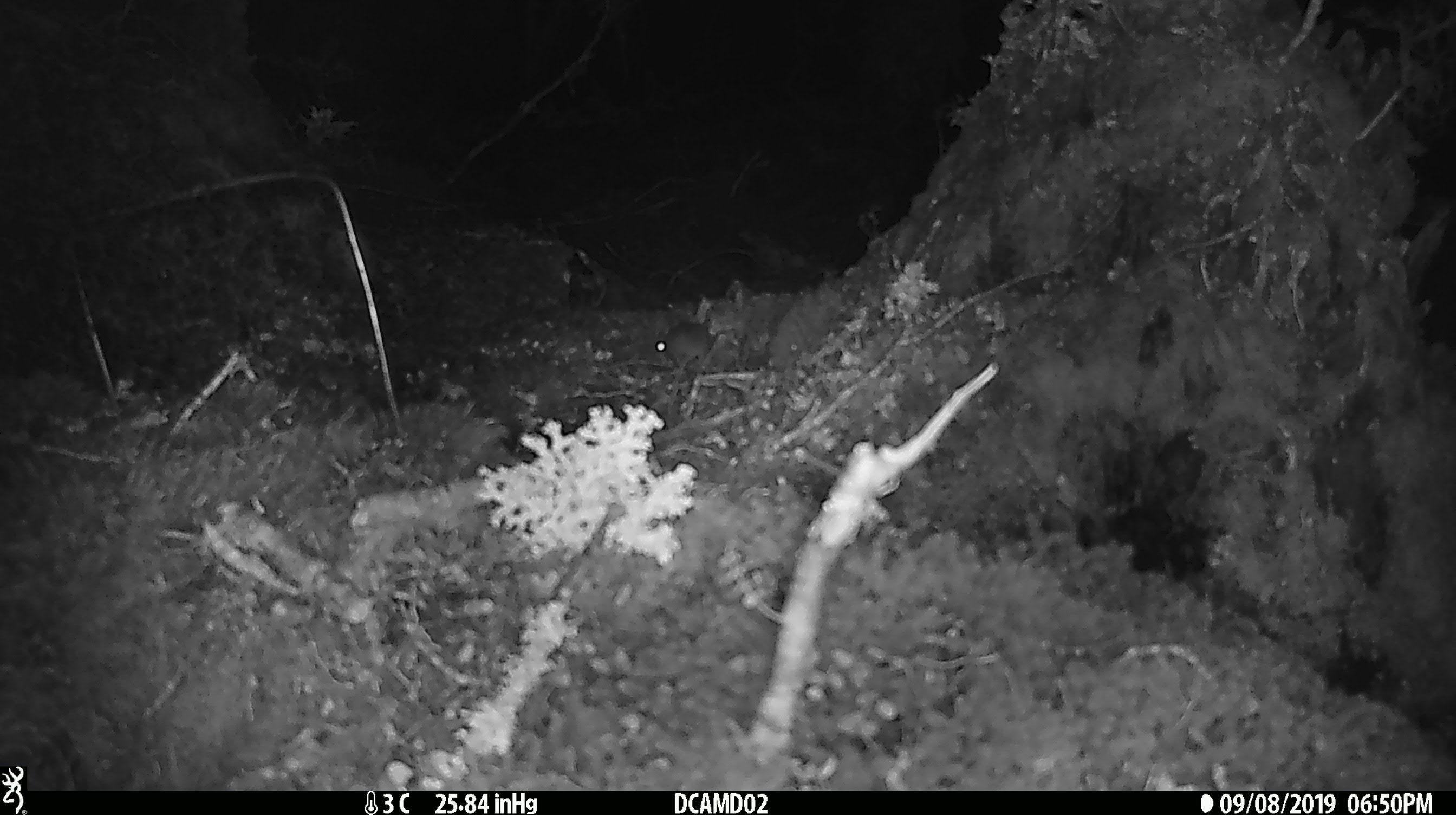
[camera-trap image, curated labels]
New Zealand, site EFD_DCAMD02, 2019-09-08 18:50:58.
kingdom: Animalia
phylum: Chordata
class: Mammalia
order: Rodentia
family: Muridae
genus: Mus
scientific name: Mus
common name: mouse